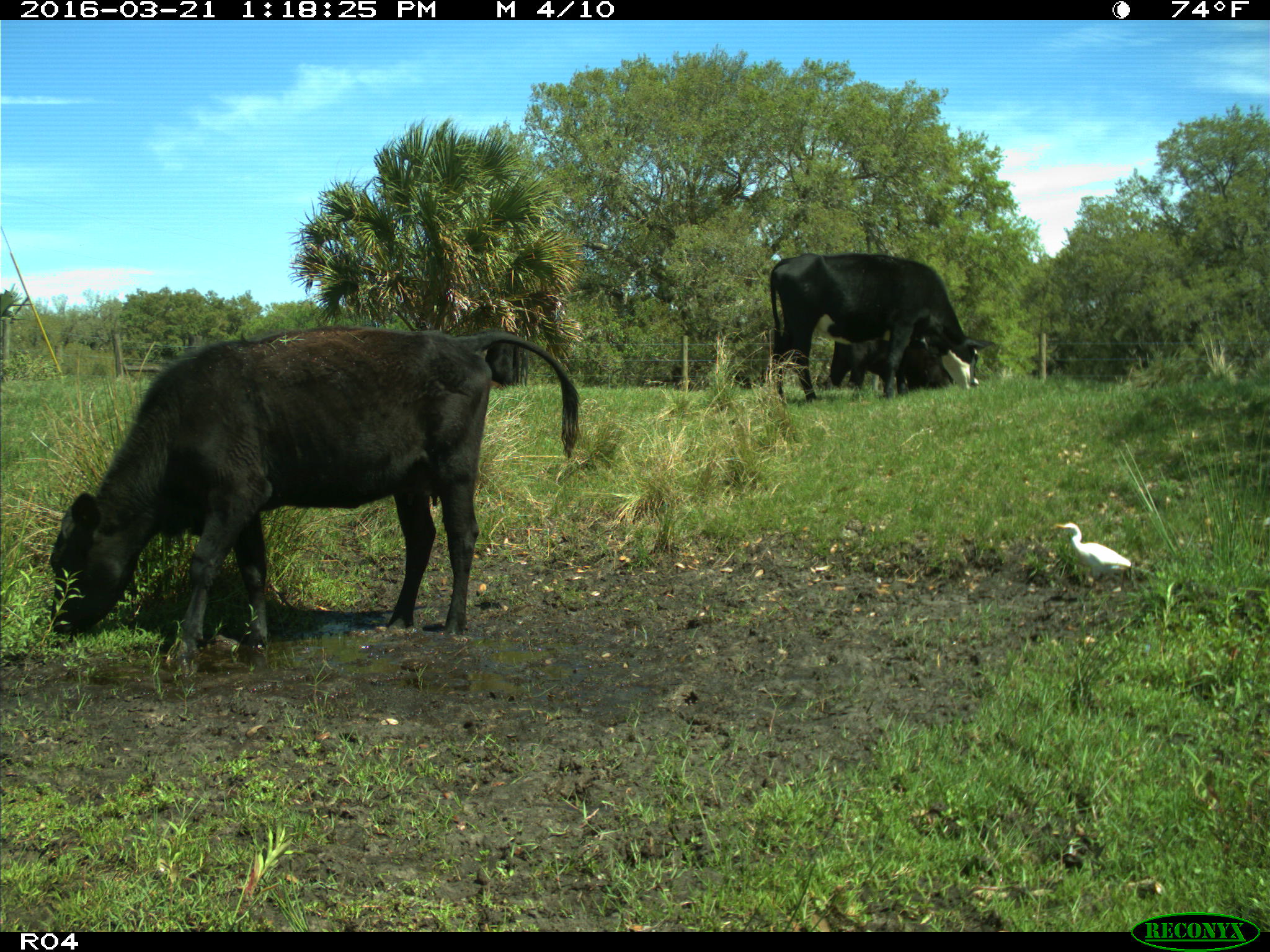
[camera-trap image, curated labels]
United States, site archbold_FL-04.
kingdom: Animalia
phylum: Chordata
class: Mammalia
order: Artiodactyla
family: Bovidae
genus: Bos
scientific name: Bos taurus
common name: domestic cow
Bos taurus (domestic cow).